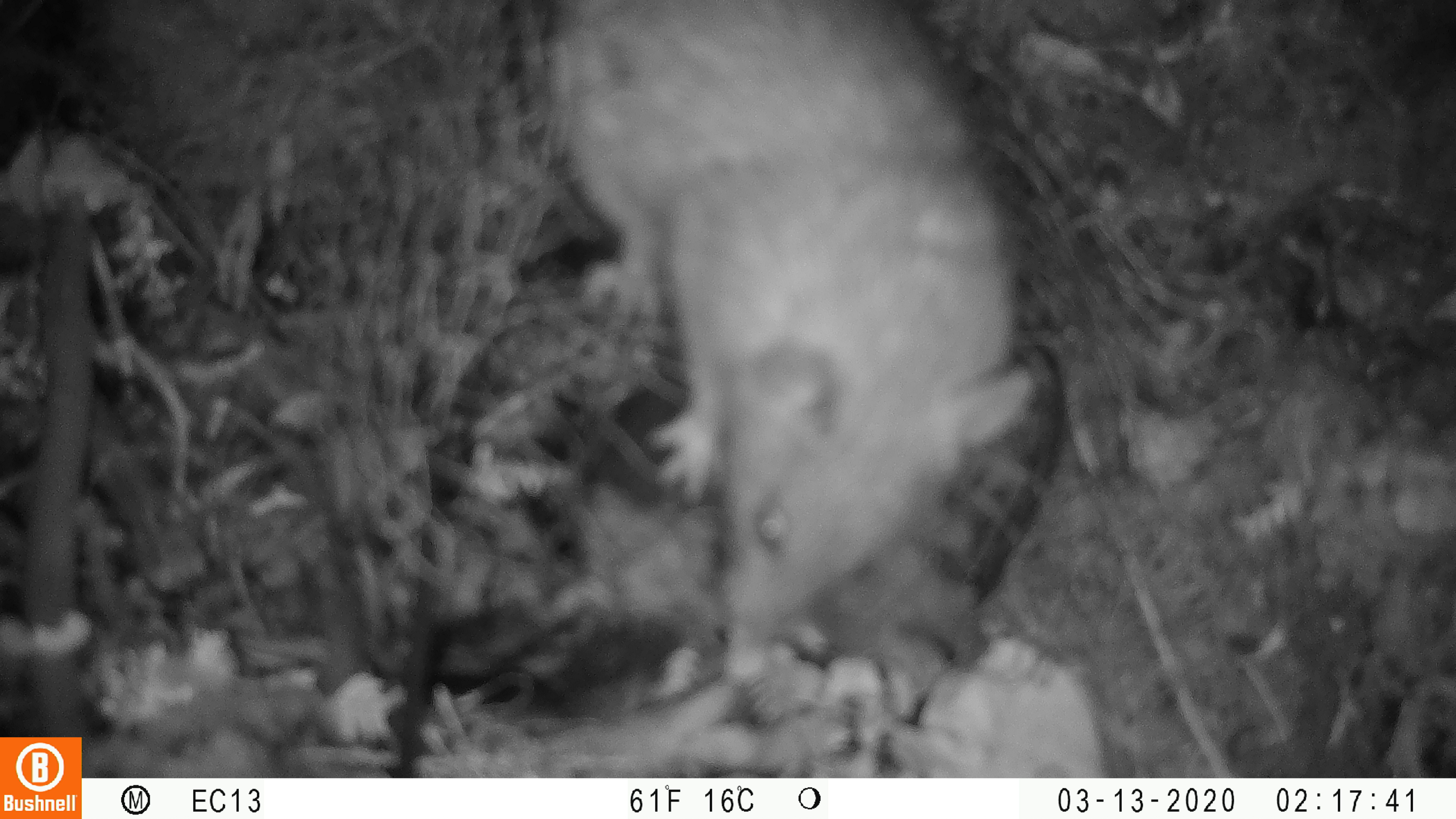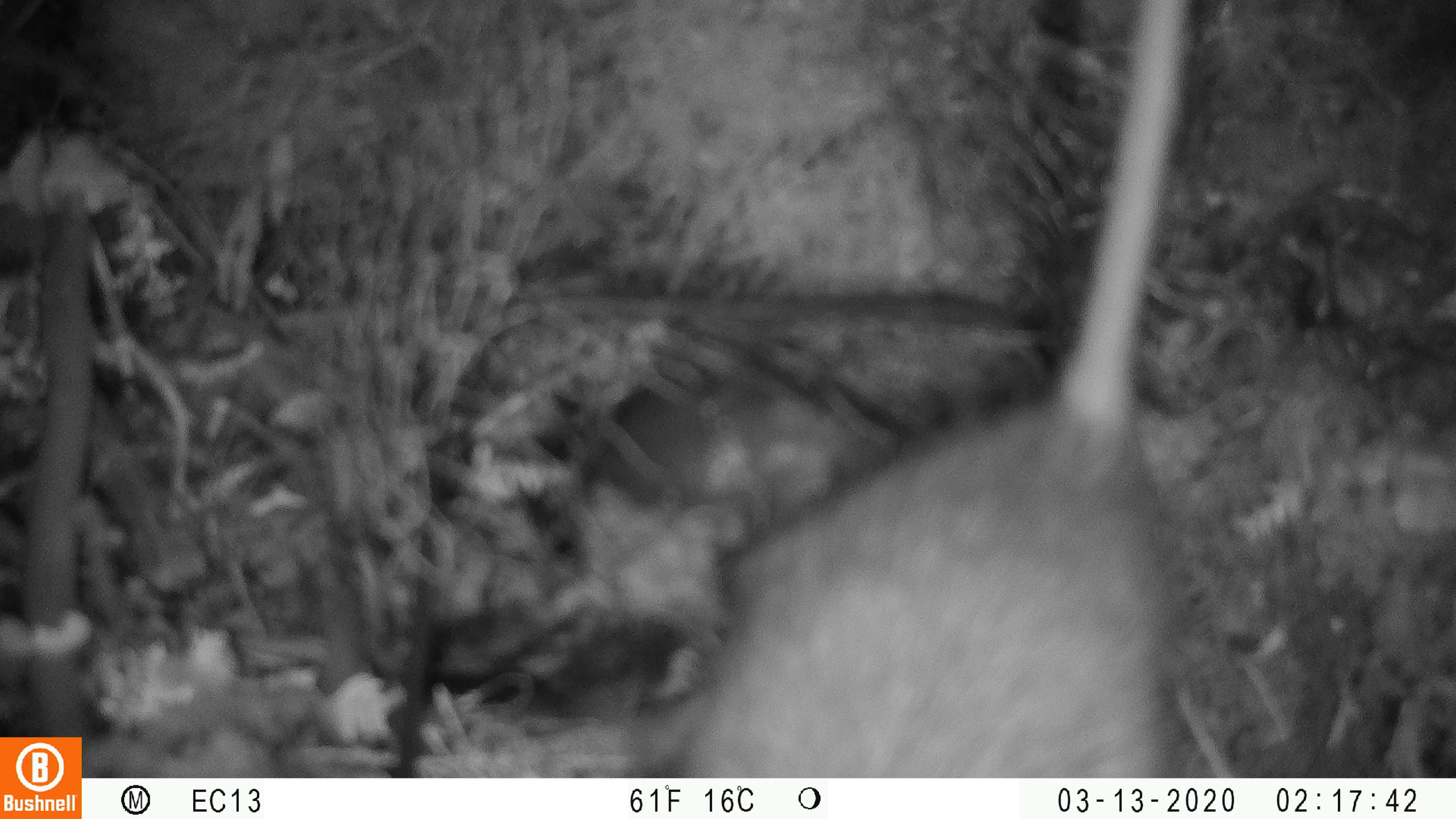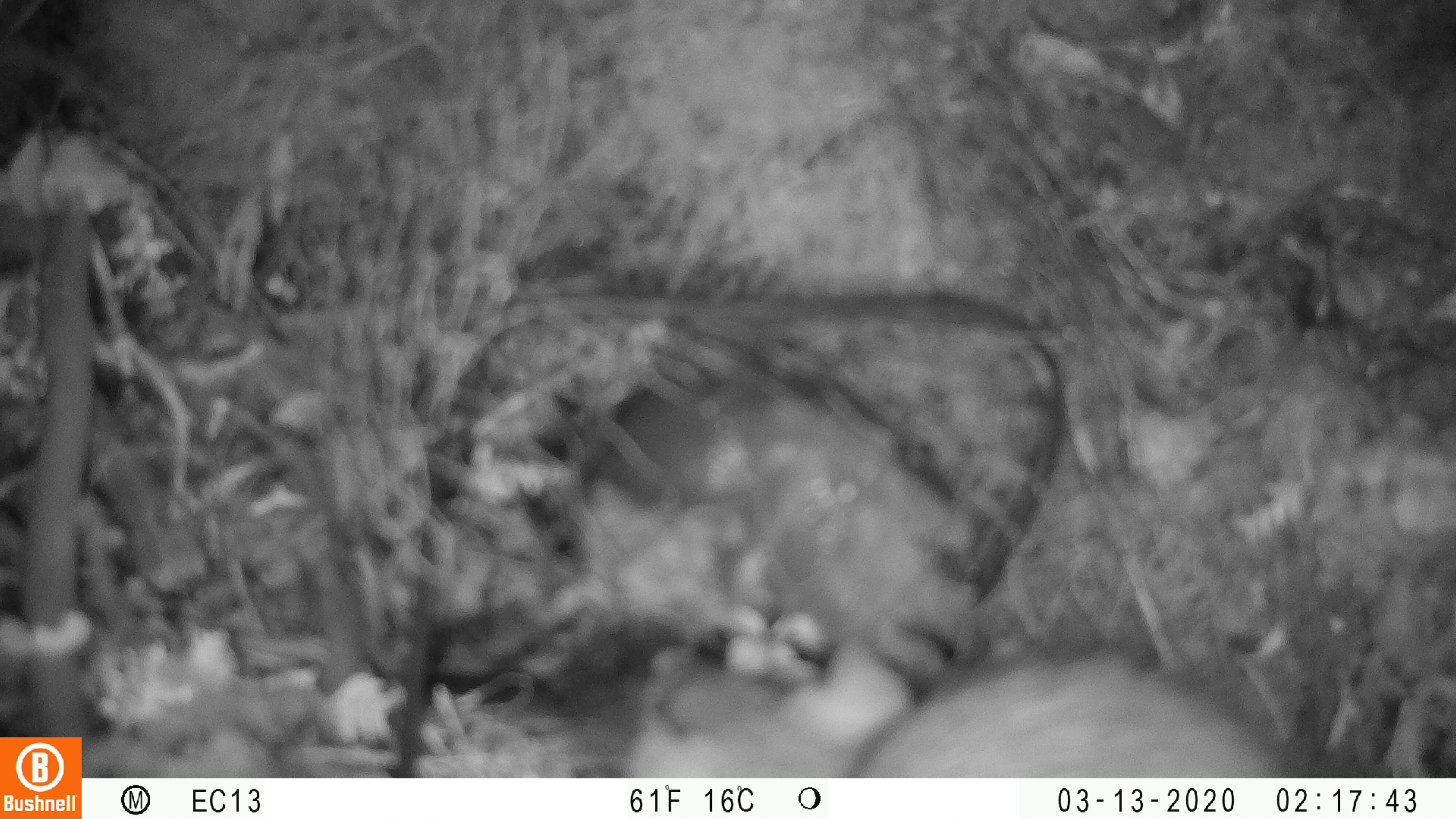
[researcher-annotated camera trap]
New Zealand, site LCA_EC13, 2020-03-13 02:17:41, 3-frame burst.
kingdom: Animalia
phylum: Chordata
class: Mammalia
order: Rodentia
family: Muridae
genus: Rattus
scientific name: Rattus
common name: rat